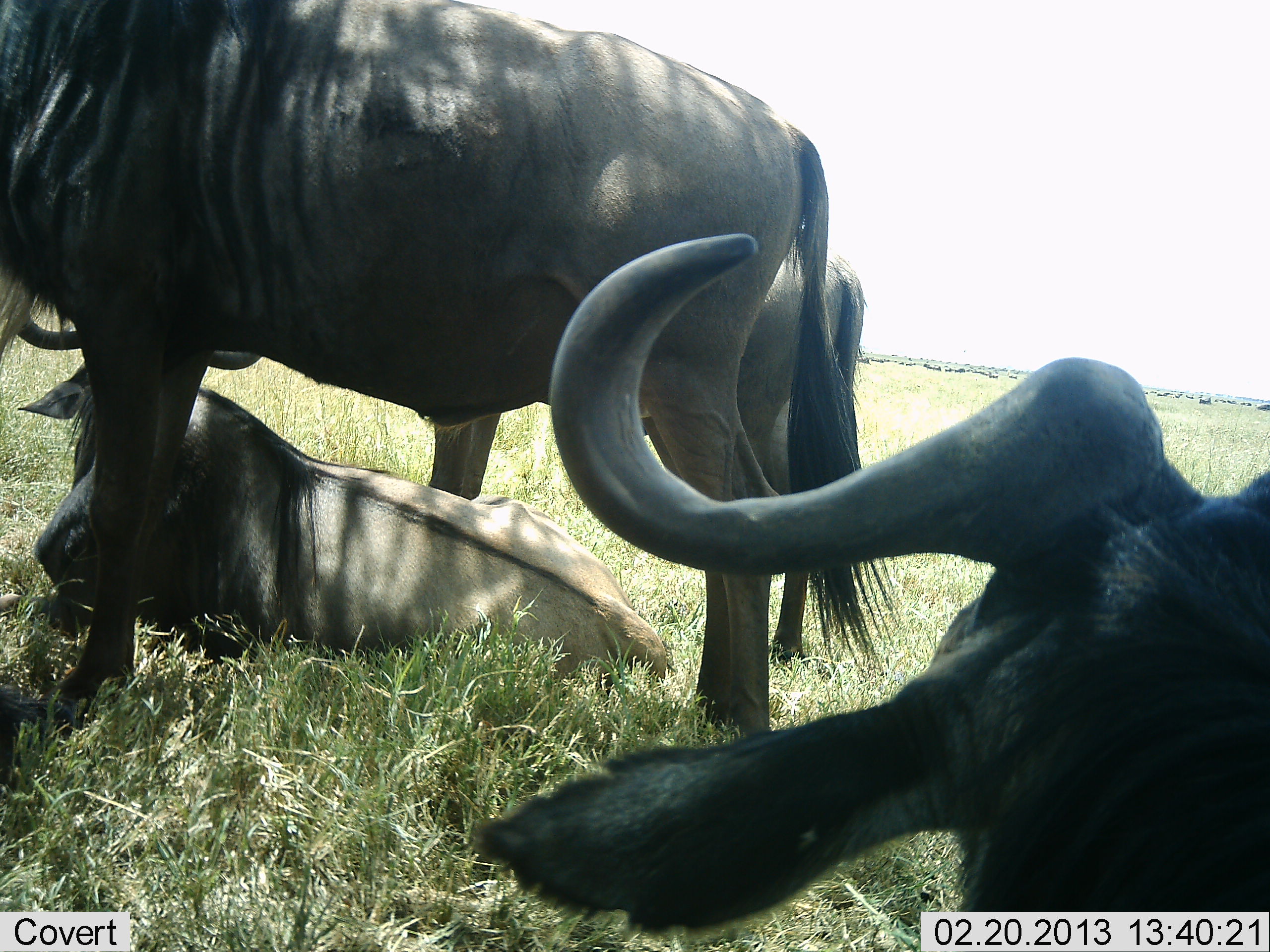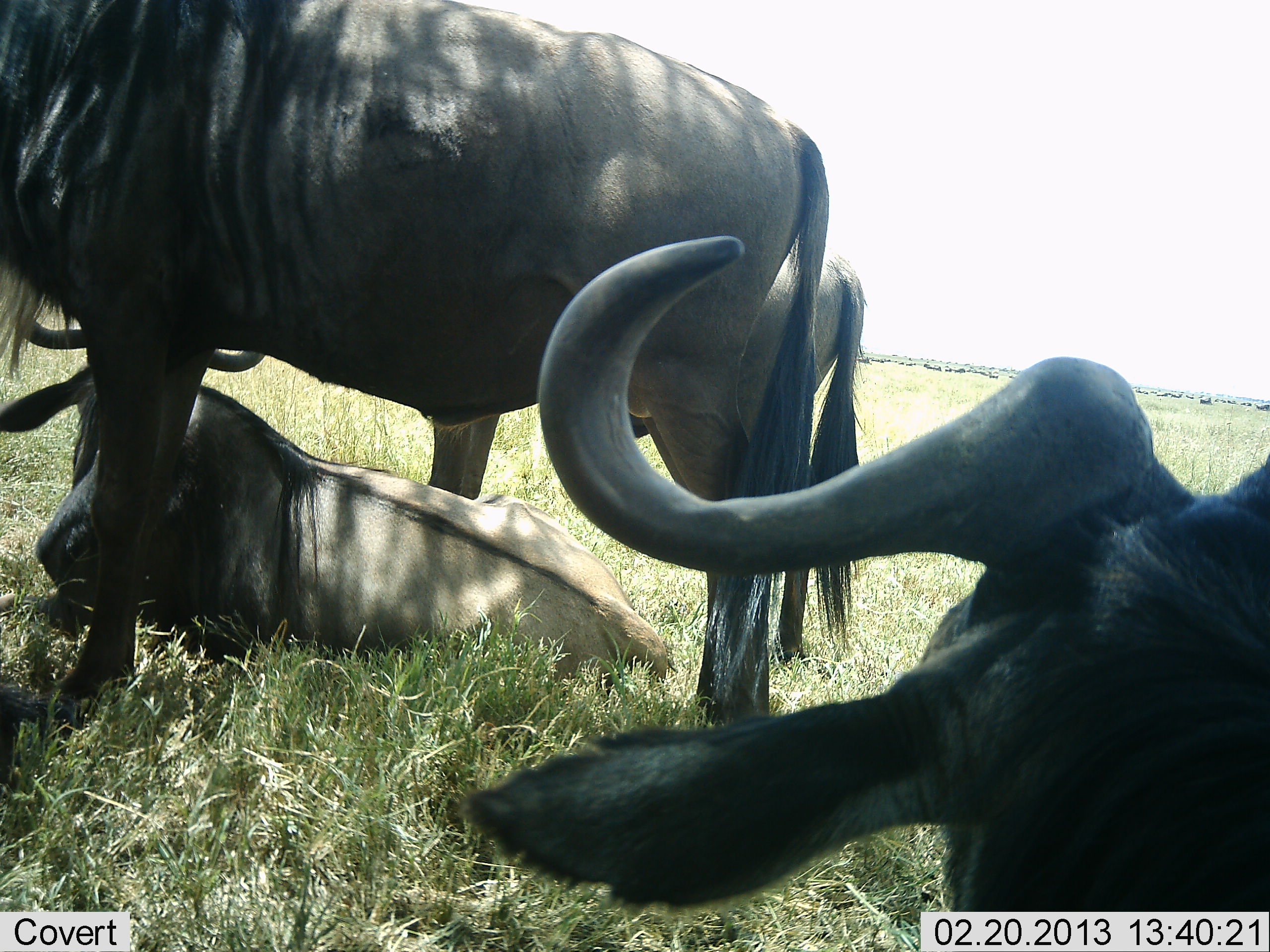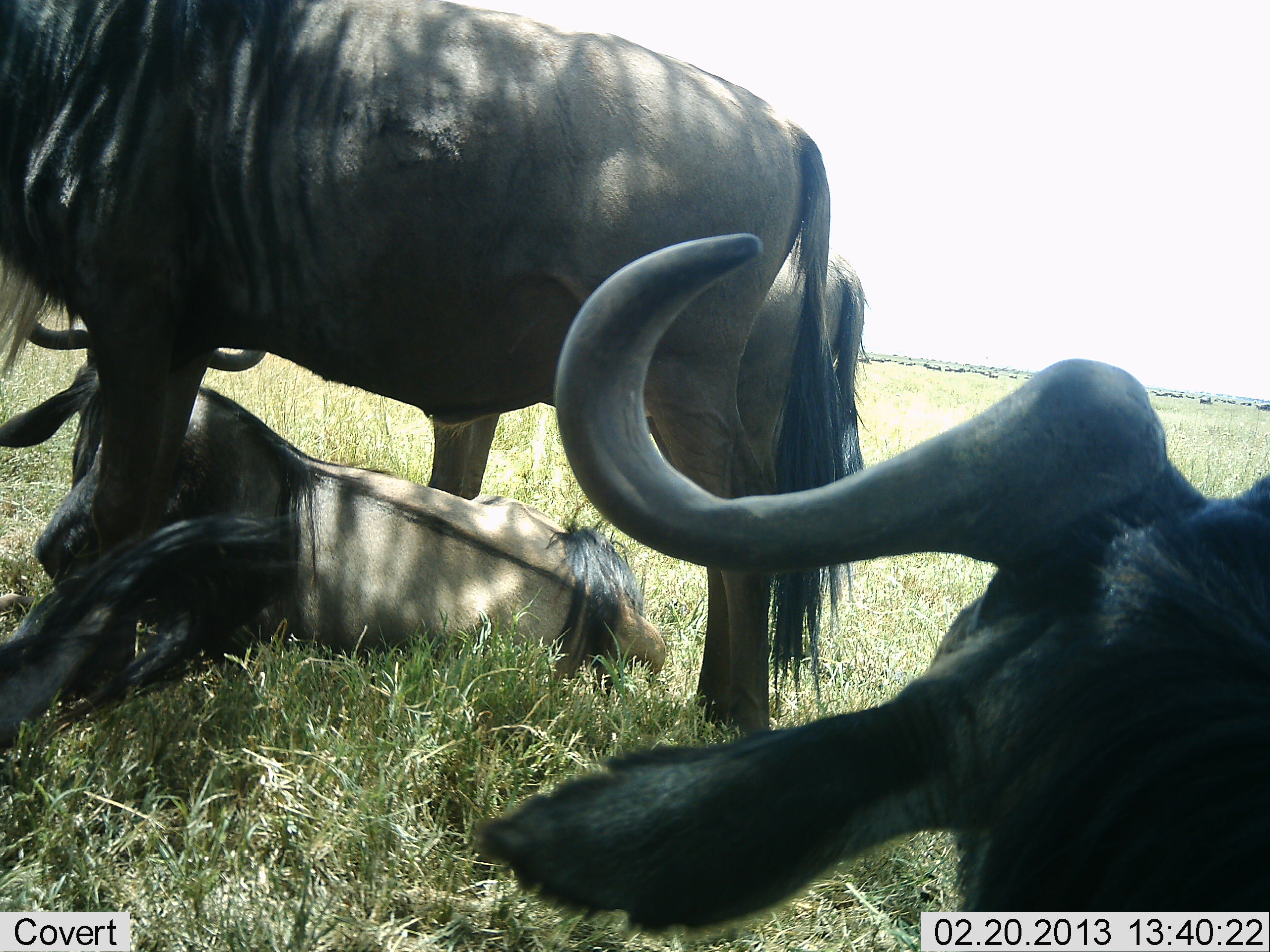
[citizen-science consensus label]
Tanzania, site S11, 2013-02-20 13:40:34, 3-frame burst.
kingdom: Animalia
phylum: Chordata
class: Mammalia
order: Artiodactyla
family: Bovidae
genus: Connochaetes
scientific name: Connochaetes taurinus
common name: blue wildebeest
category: wildebeest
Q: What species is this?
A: Wildebeest (blue wildebeest) (Connochaetes taurinus).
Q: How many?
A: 4.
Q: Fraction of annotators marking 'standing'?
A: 82%.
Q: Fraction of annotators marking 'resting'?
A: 88%.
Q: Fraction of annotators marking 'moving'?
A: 18%.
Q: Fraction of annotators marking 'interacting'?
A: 0%.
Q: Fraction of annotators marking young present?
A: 18%.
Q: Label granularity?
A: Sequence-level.